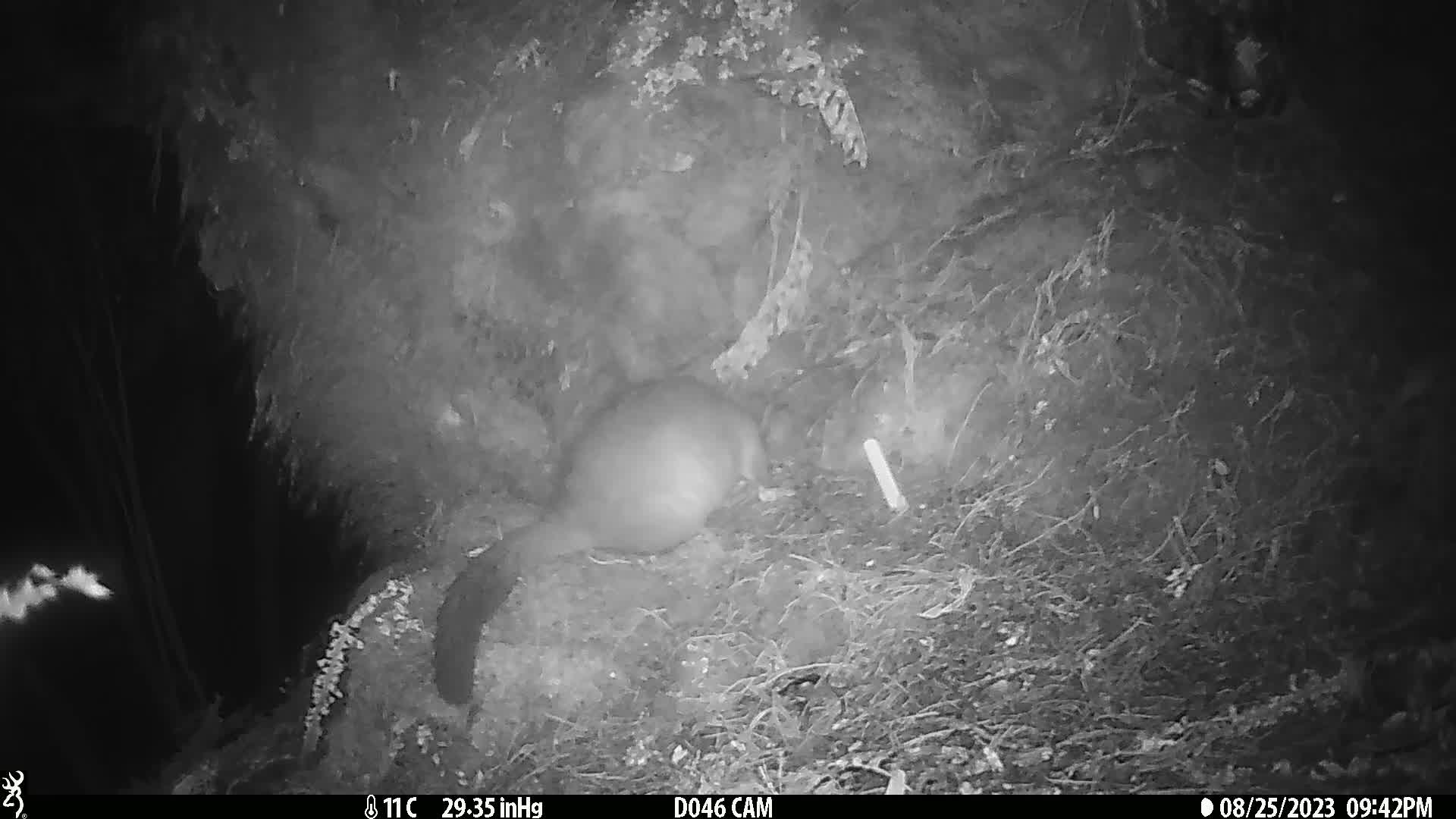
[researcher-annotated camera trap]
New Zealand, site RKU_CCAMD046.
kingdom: Animalia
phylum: Chordata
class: Mammalia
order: Diprotodontia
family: Phalangeridae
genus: Trichosurus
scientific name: Trichosurus vulpecula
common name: common brushtail possum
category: possum